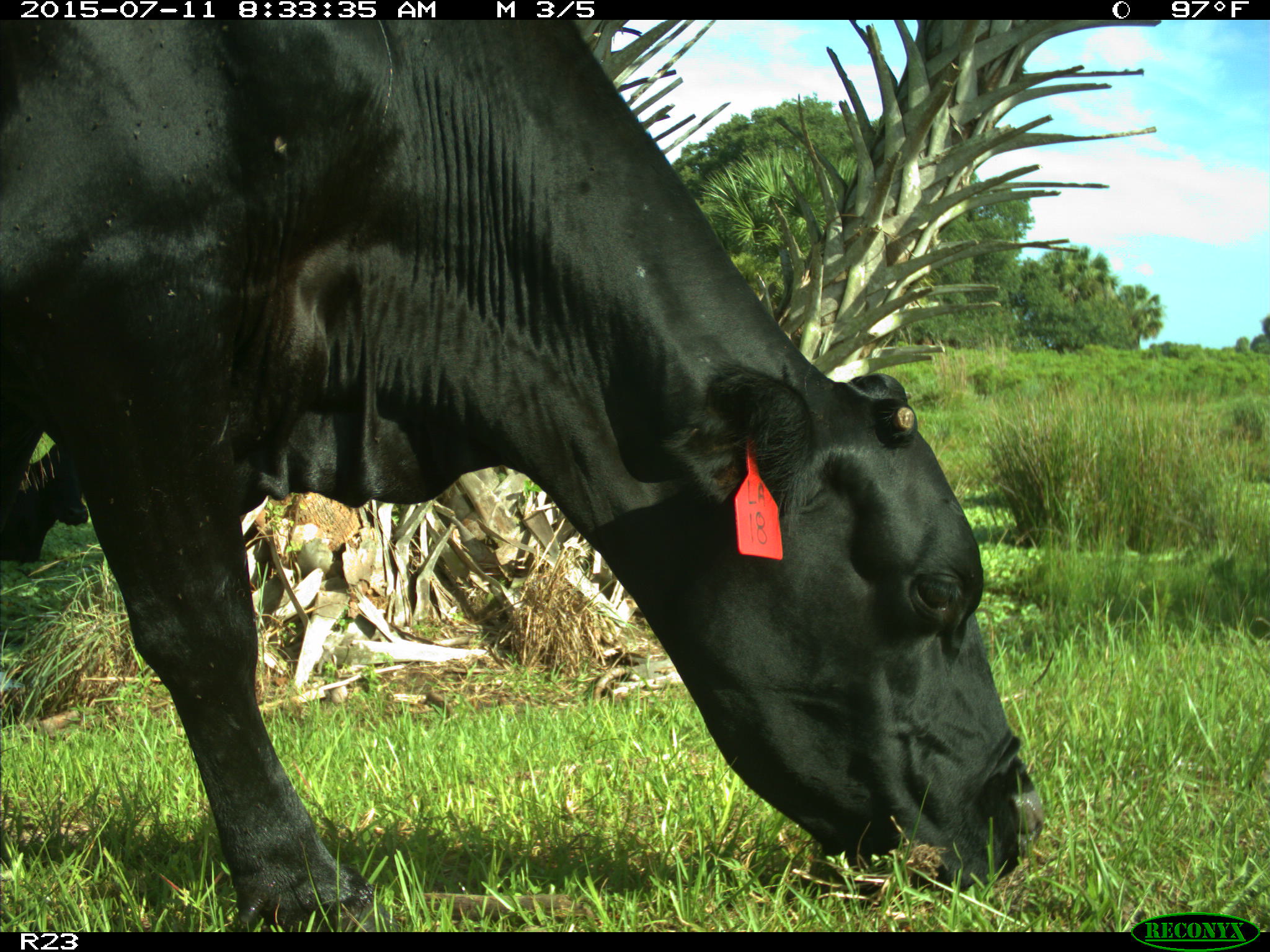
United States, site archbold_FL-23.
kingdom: Animalia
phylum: Chordata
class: Mammalia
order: Artiodactyla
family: Bovidae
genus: Bos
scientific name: Bos taurus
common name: domestic cow